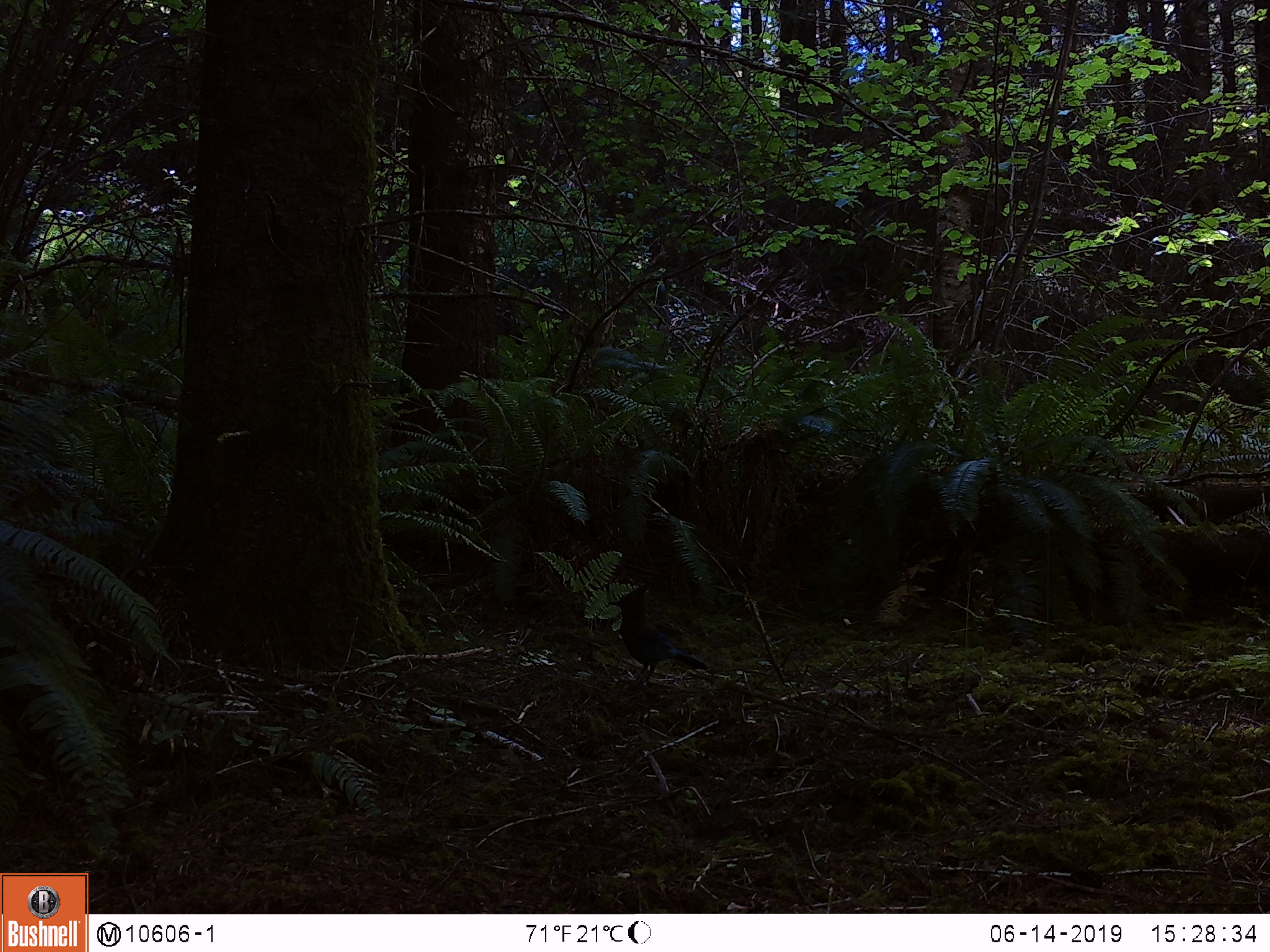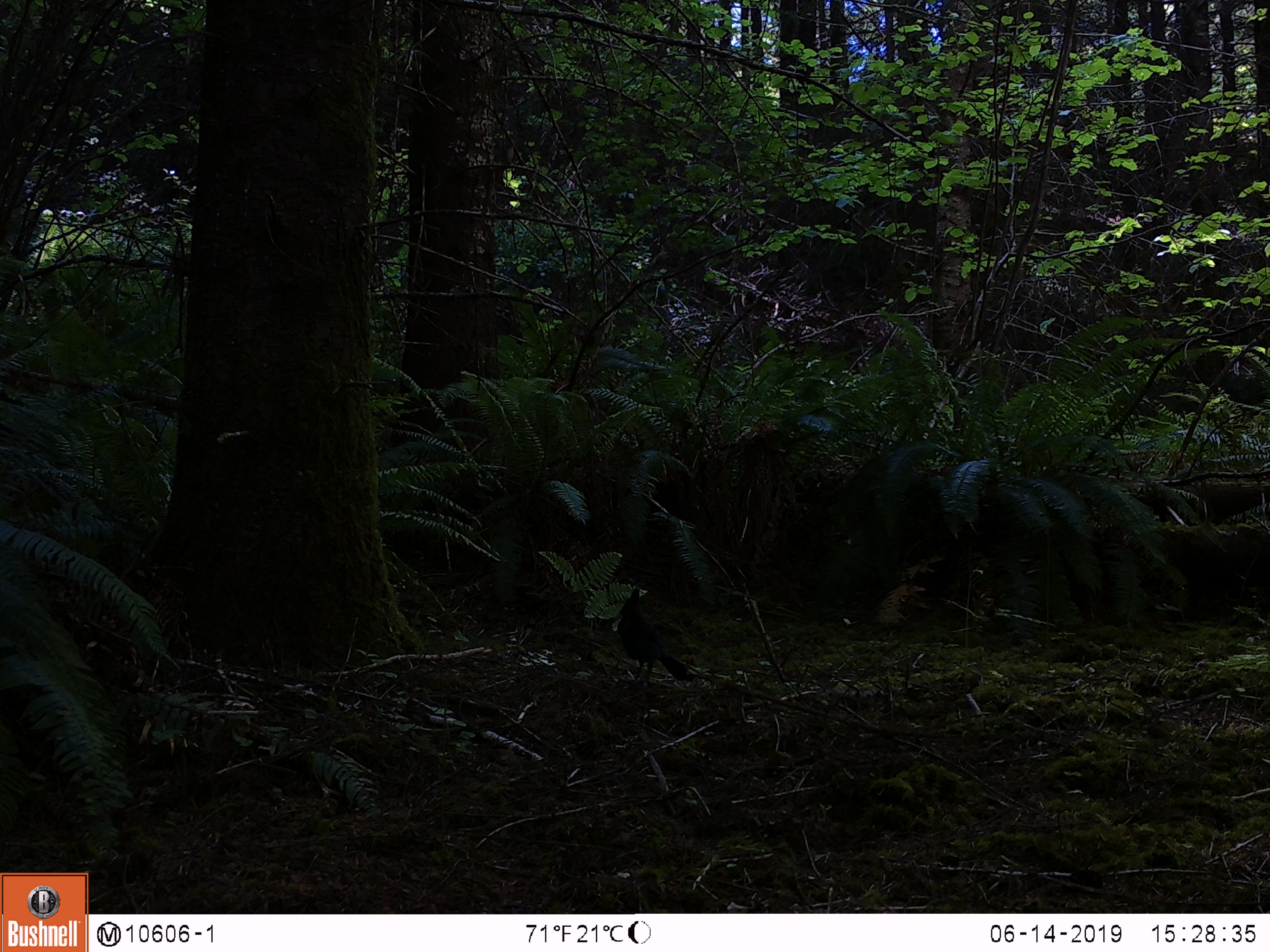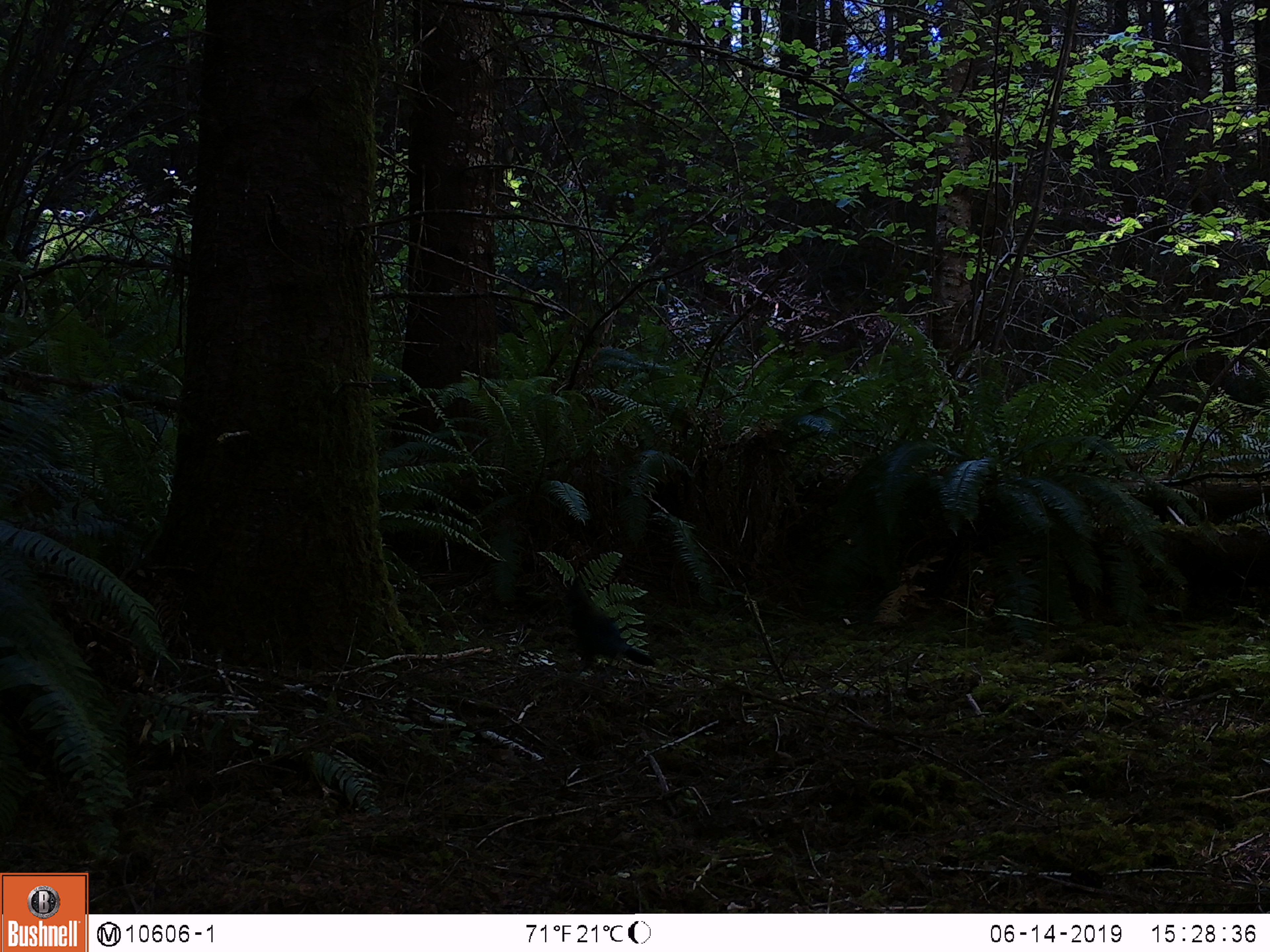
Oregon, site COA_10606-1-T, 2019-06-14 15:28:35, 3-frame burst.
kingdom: Animalia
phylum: Chordata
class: Aves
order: Passeriformes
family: Corvidae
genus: Cyanocitta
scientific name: Cyanocitta stelleri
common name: steller's jay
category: stellers jay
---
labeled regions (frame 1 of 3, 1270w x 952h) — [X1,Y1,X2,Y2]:
stellers jay: [609,586,704,686]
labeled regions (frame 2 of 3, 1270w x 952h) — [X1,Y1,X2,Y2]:
stellers jay: [611,586,696,683]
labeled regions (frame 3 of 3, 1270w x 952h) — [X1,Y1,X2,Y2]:
stellers jay: [561,575,659,676]